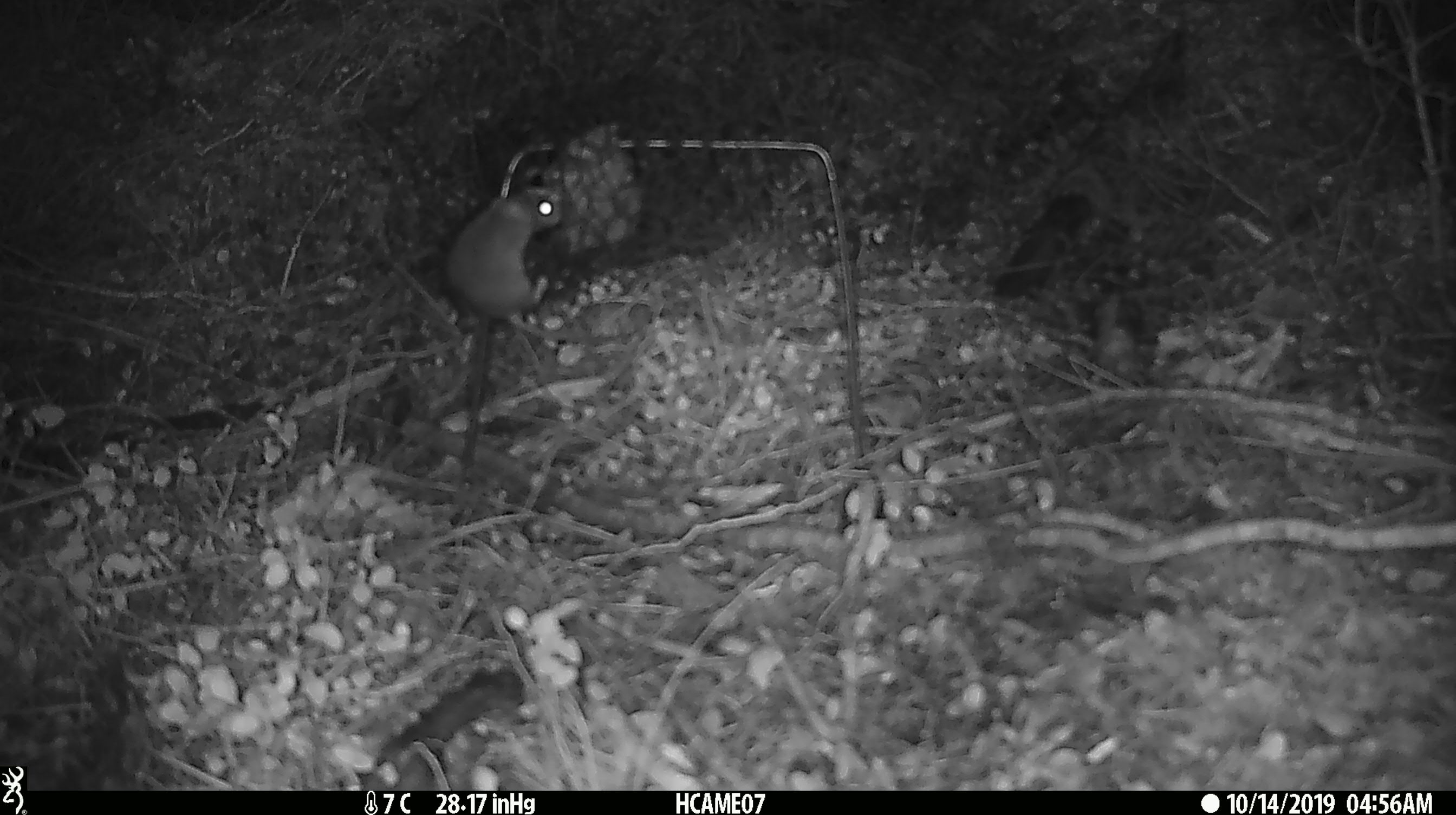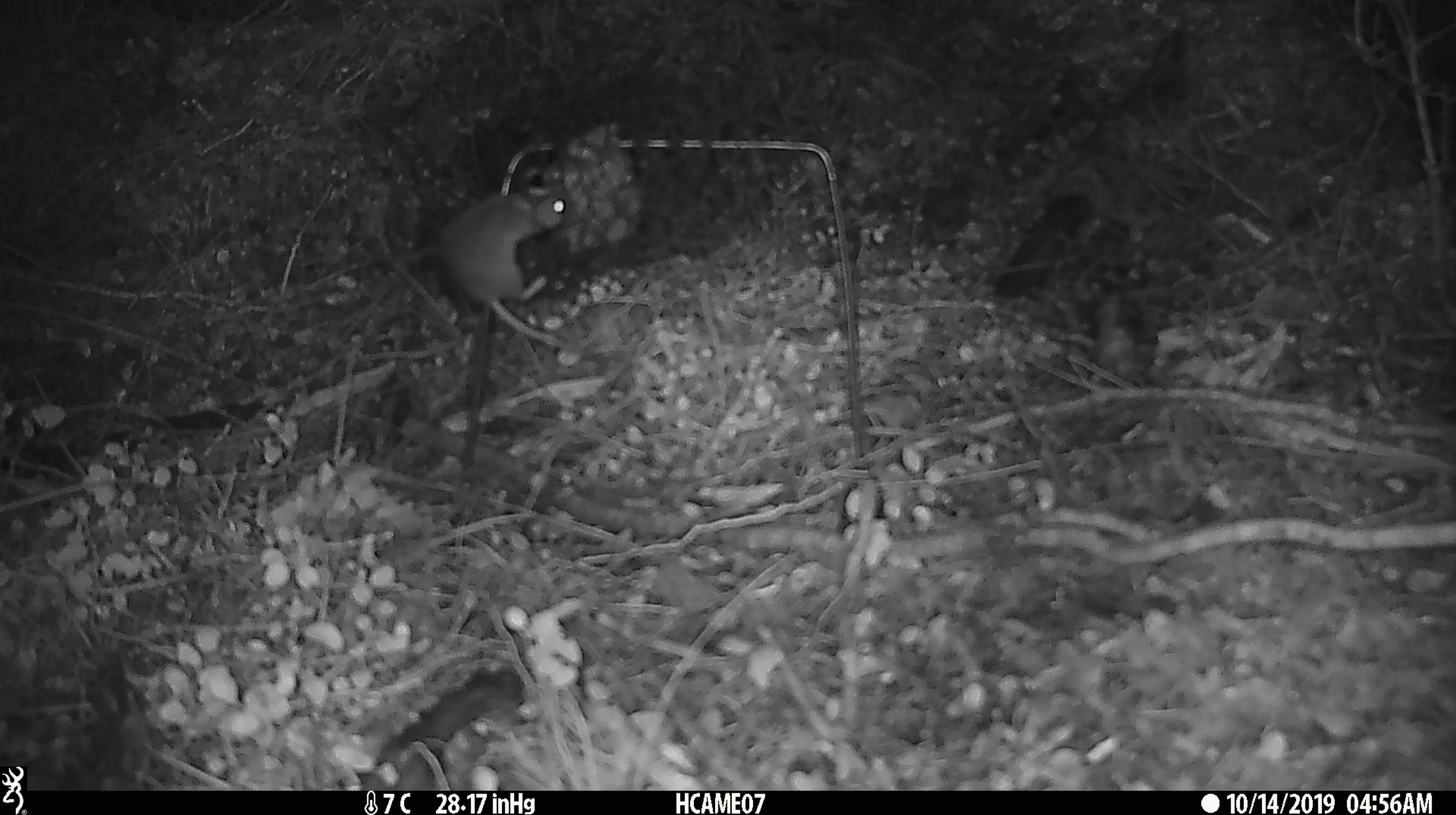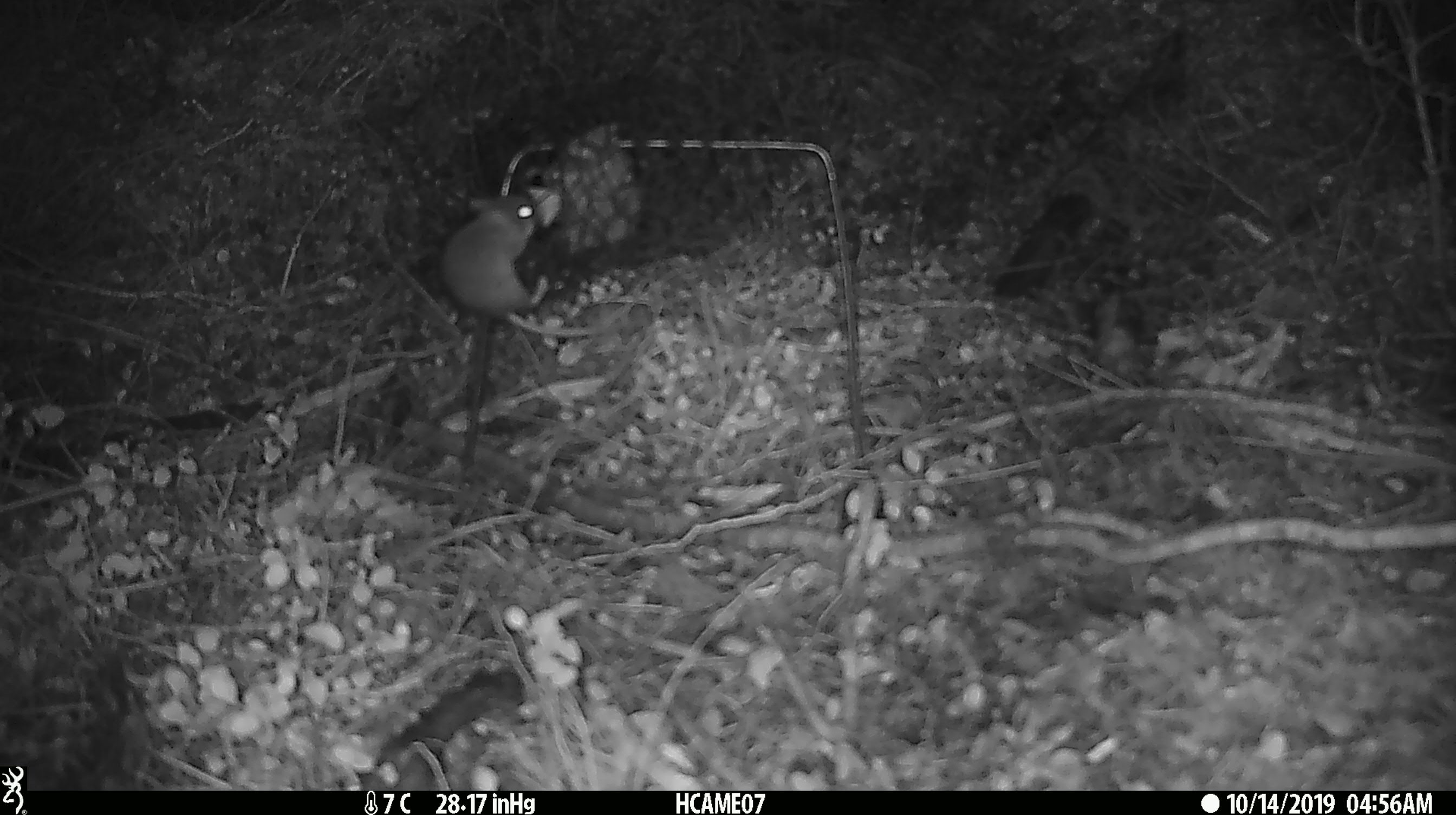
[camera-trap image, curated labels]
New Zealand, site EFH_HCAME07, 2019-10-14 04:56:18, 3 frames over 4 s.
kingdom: Animalia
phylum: Chordata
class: Mammalia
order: Rodentia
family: Muridae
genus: Mus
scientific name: Mus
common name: mouse